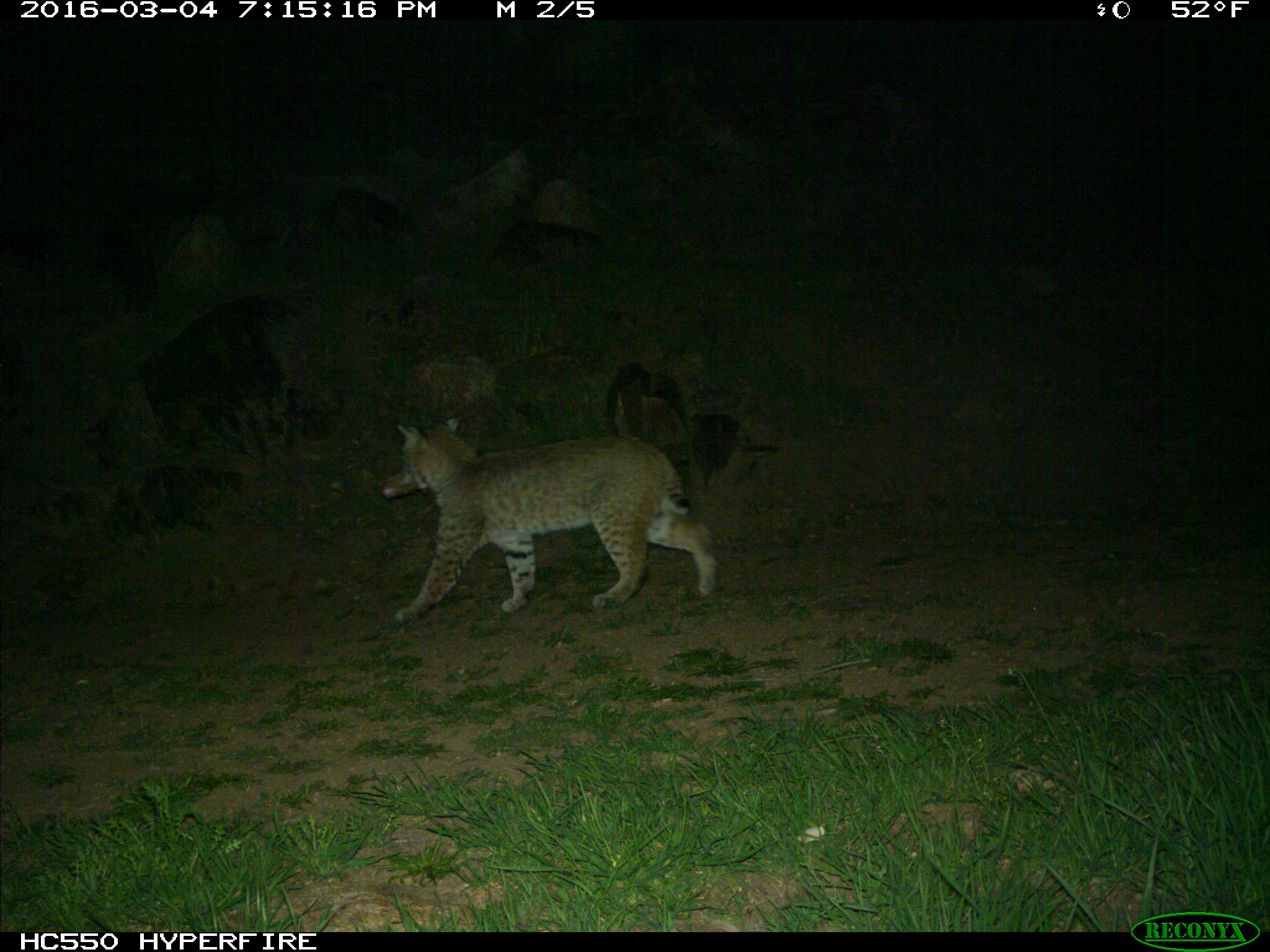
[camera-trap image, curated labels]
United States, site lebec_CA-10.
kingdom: Animalia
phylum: Chordata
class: Mammalia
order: Carnivora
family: Felidae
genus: Lynx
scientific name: Lynx rufus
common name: bobcat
Lynx rufus (bobcat).